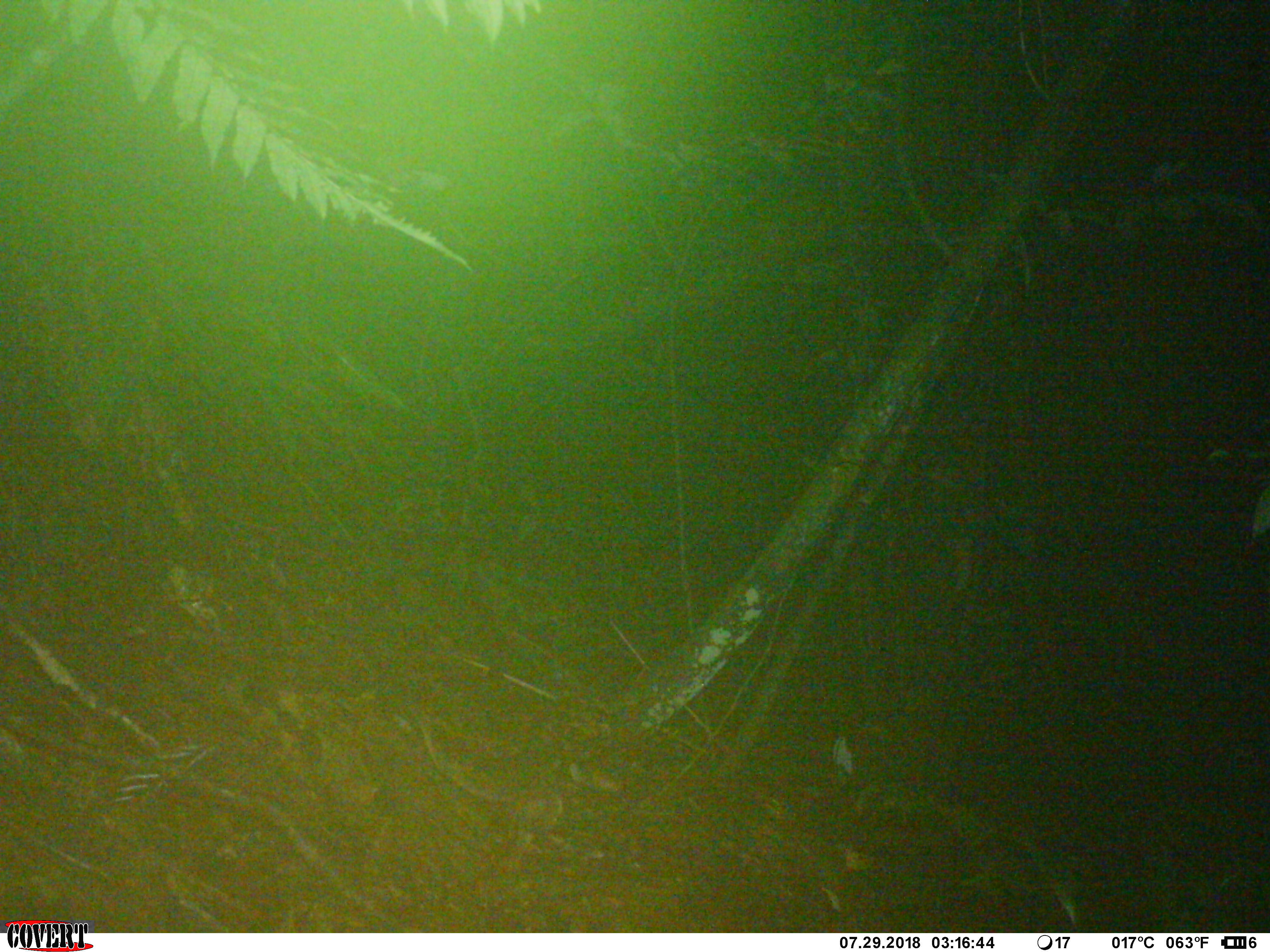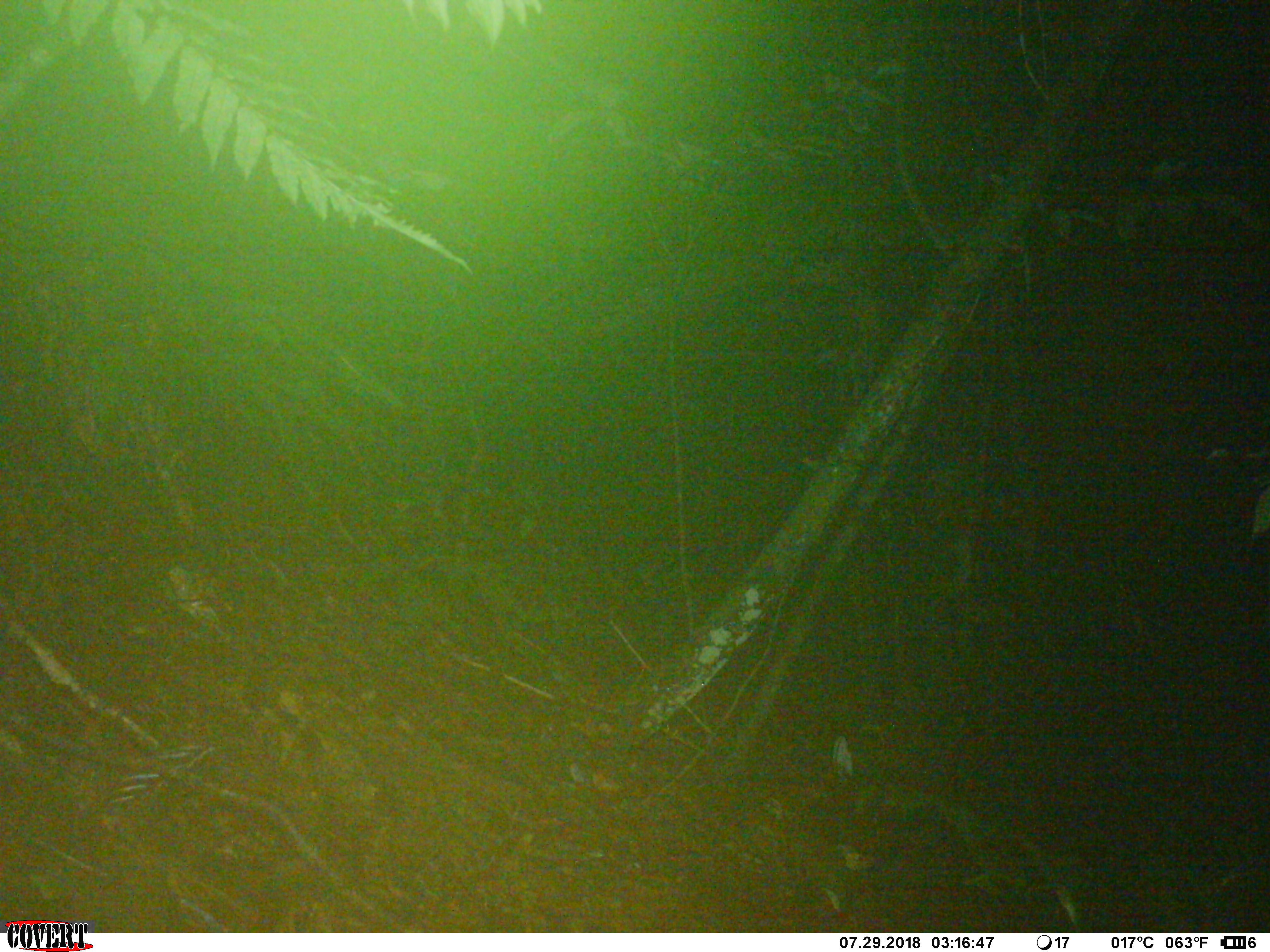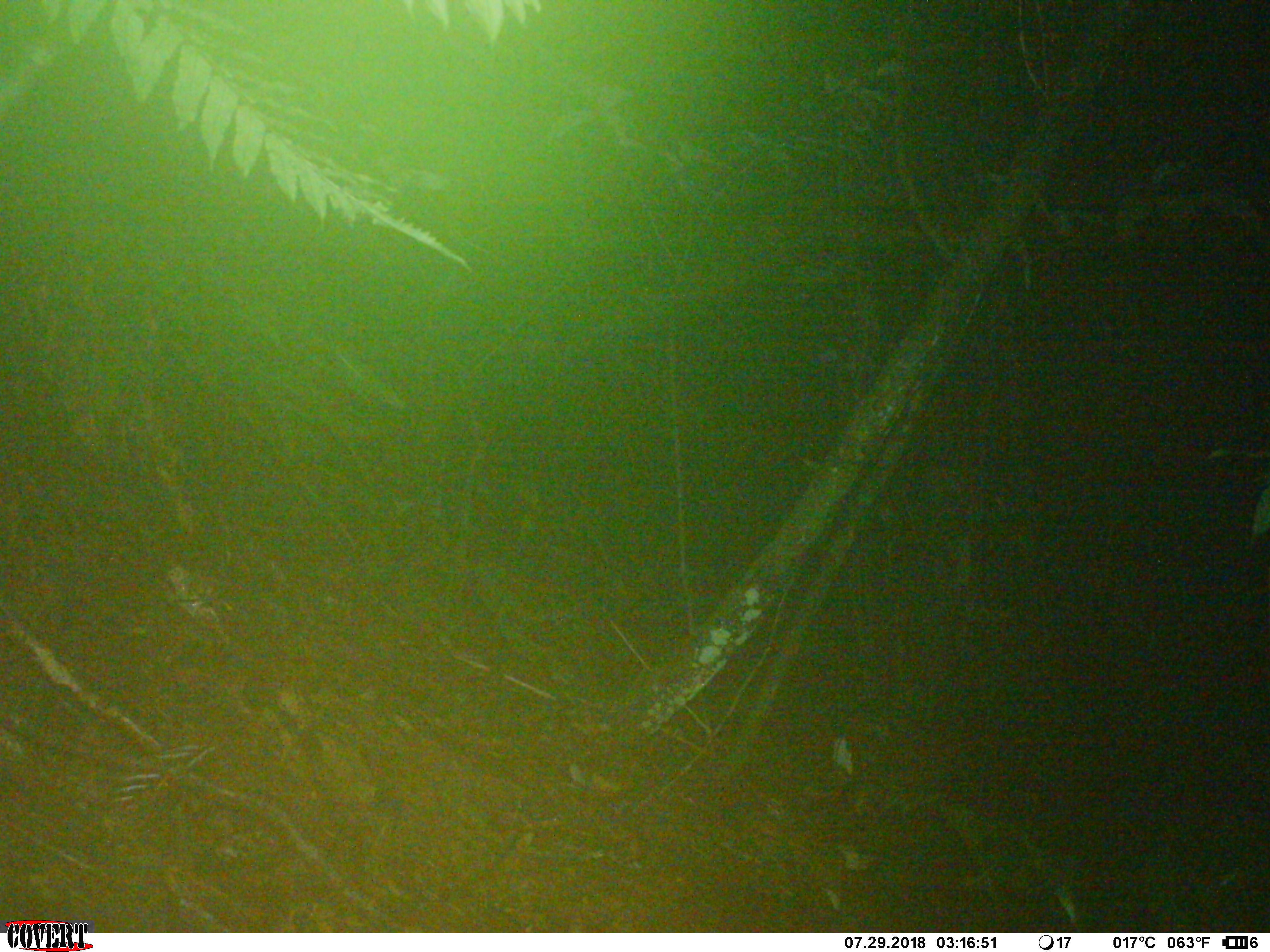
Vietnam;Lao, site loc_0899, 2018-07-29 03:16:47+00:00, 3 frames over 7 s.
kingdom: Animalia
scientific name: Animalia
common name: animal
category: unidentified animal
Unidentified animal (animal) (Animalia). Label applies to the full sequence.